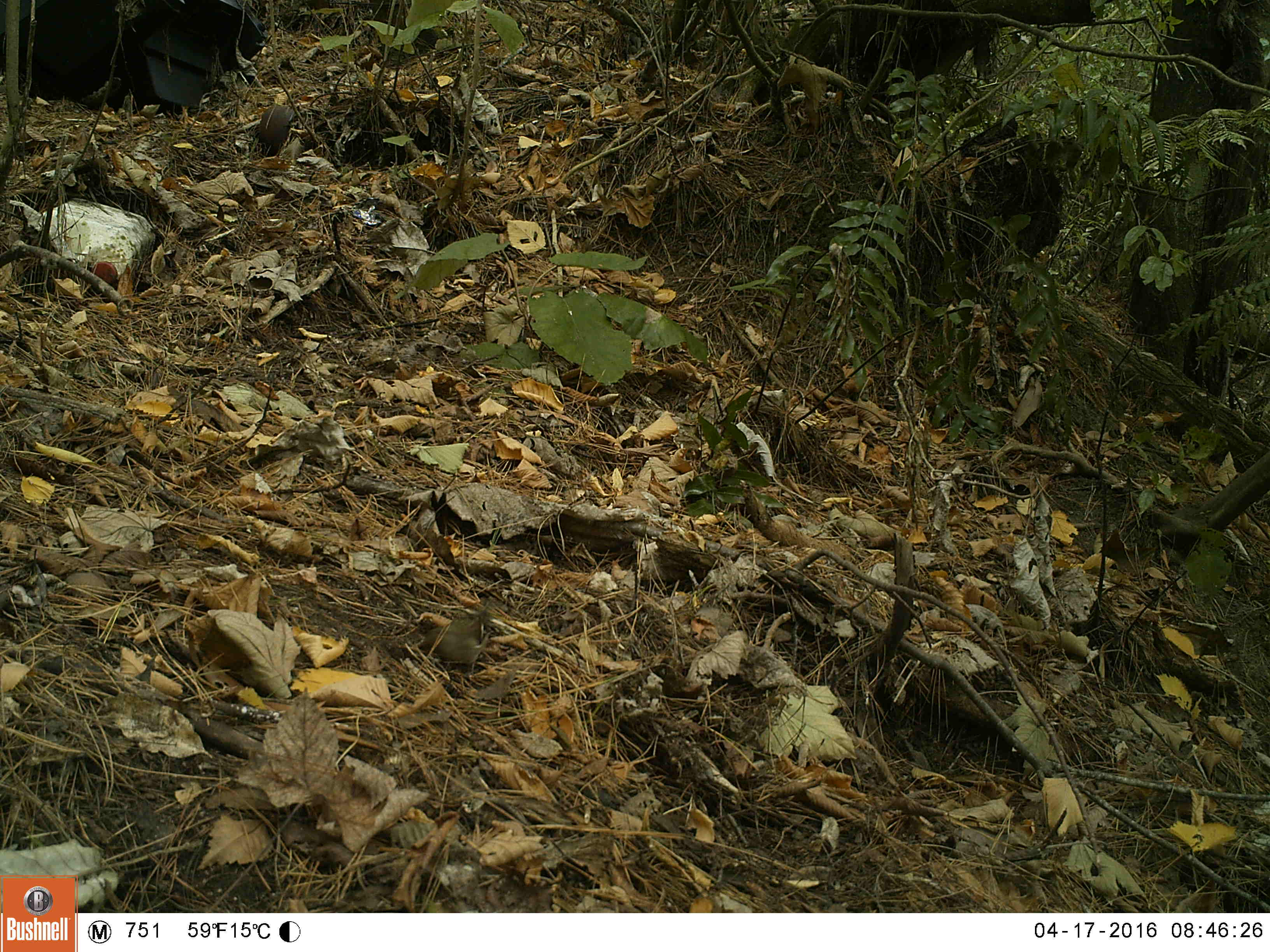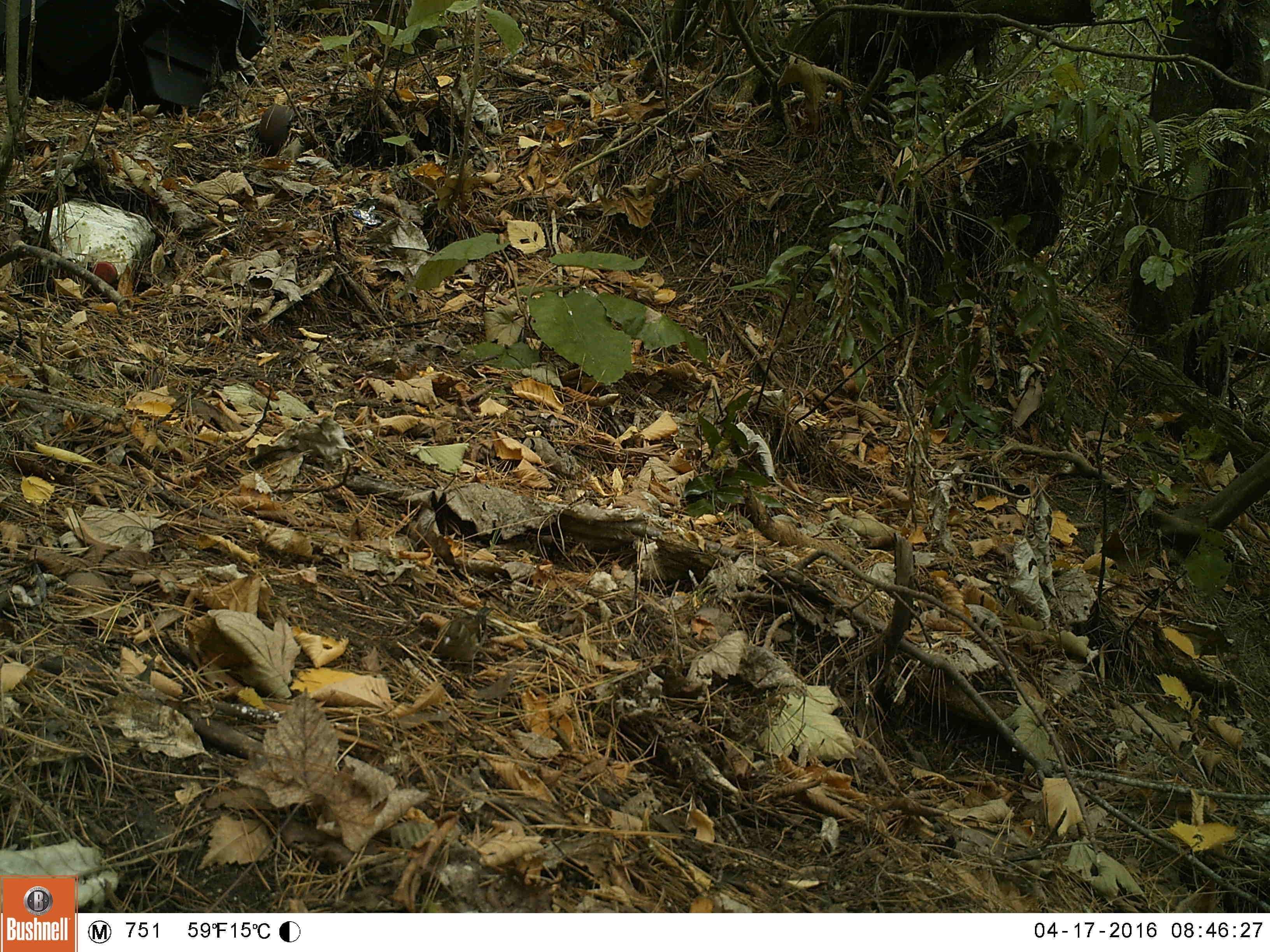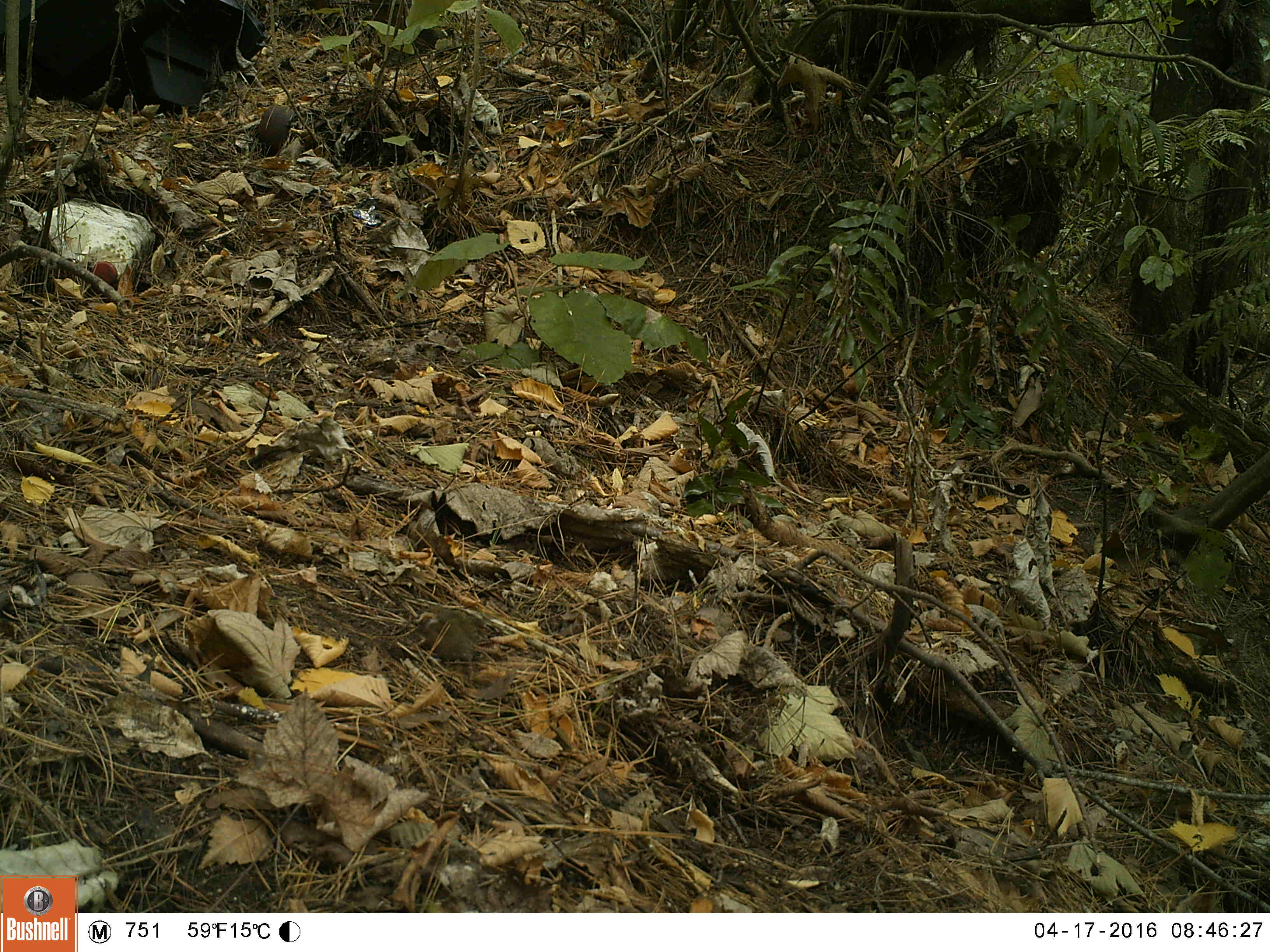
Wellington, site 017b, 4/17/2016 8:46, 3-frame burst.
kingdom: Animalia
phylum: Chordata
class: Aves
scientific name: Aves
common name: bird